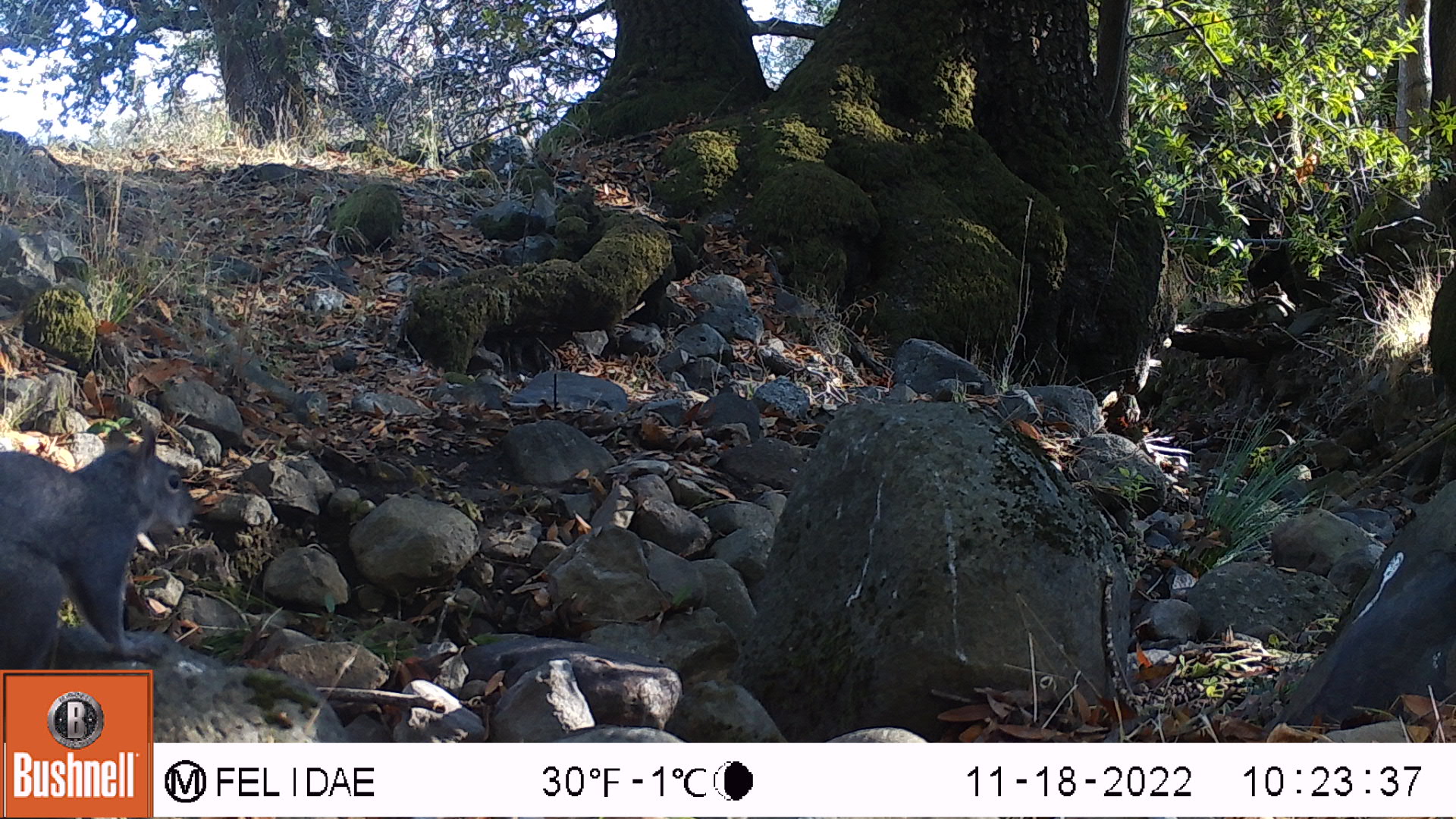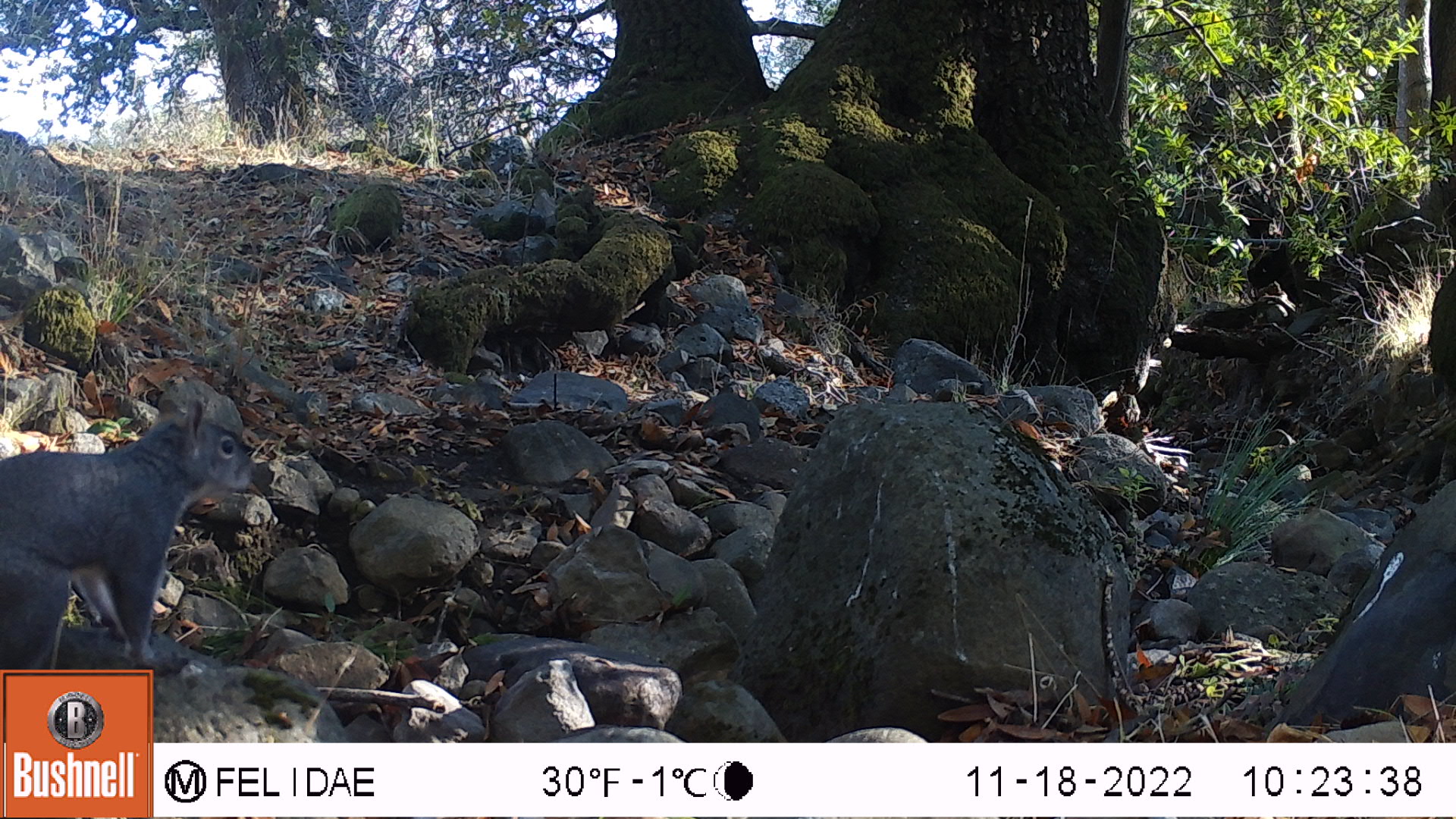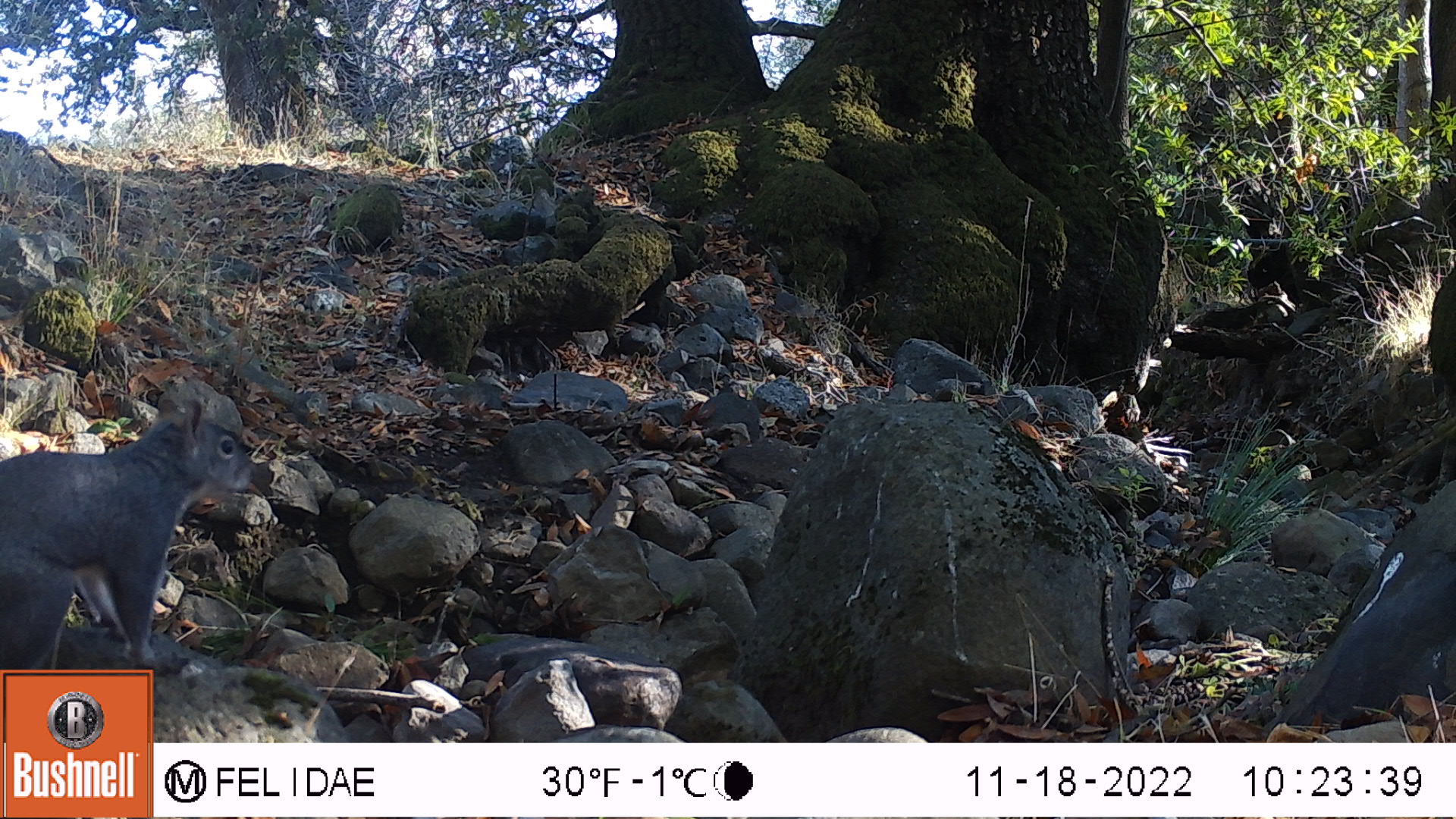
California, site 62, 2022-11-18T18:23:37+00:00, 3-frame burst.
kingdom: Animalia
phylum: Chordata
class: Mammalia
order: Rodentia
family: Sciuridae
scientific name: Sciuridae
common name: squirrel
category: unknown squirrel